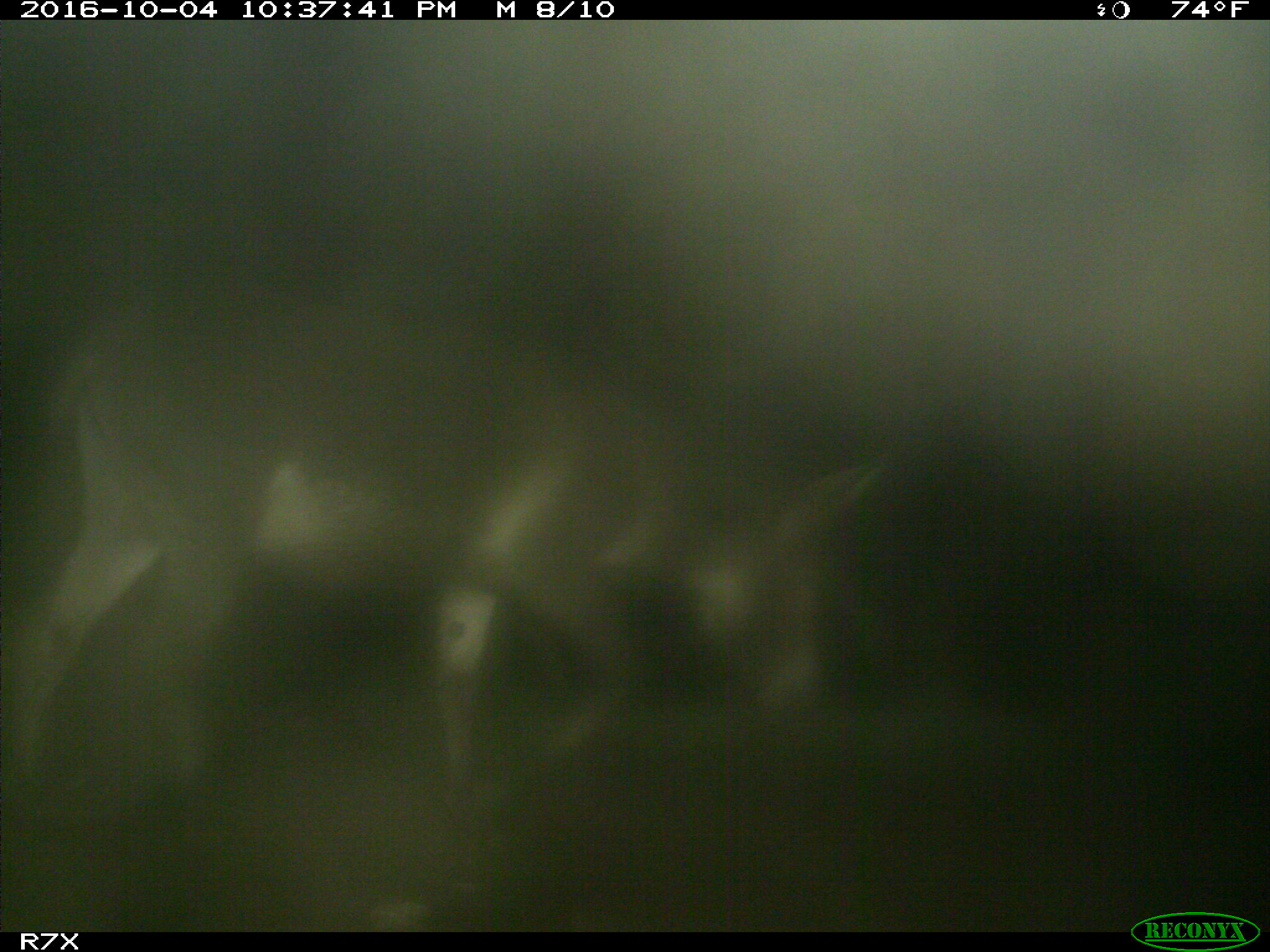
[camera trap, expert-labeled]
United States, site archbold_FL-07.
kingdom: Animalia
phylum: Chordata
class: Mammalia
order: Perissodactyla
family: Equidae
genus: Equus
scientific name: Equus africanus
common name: african wild ass